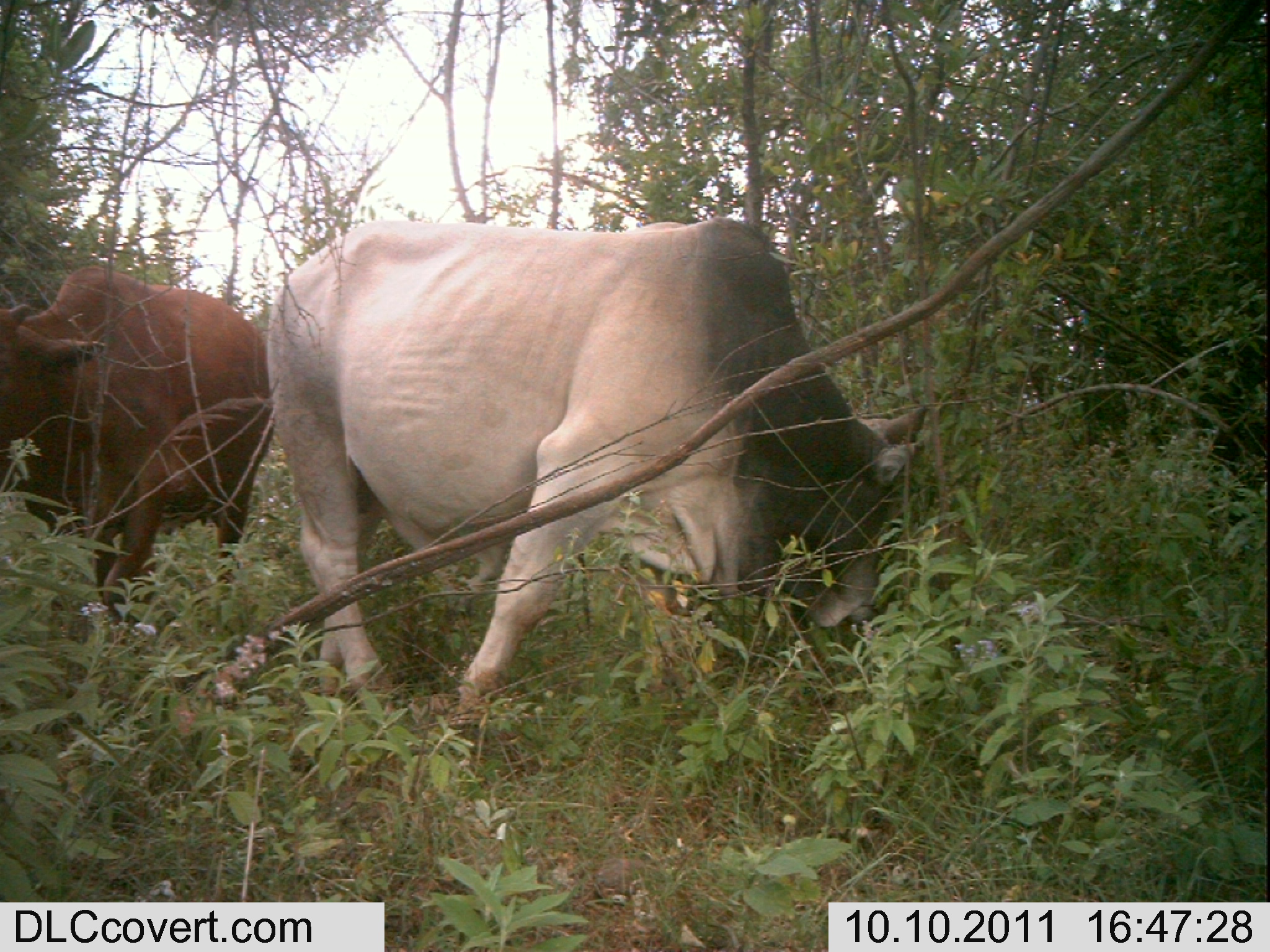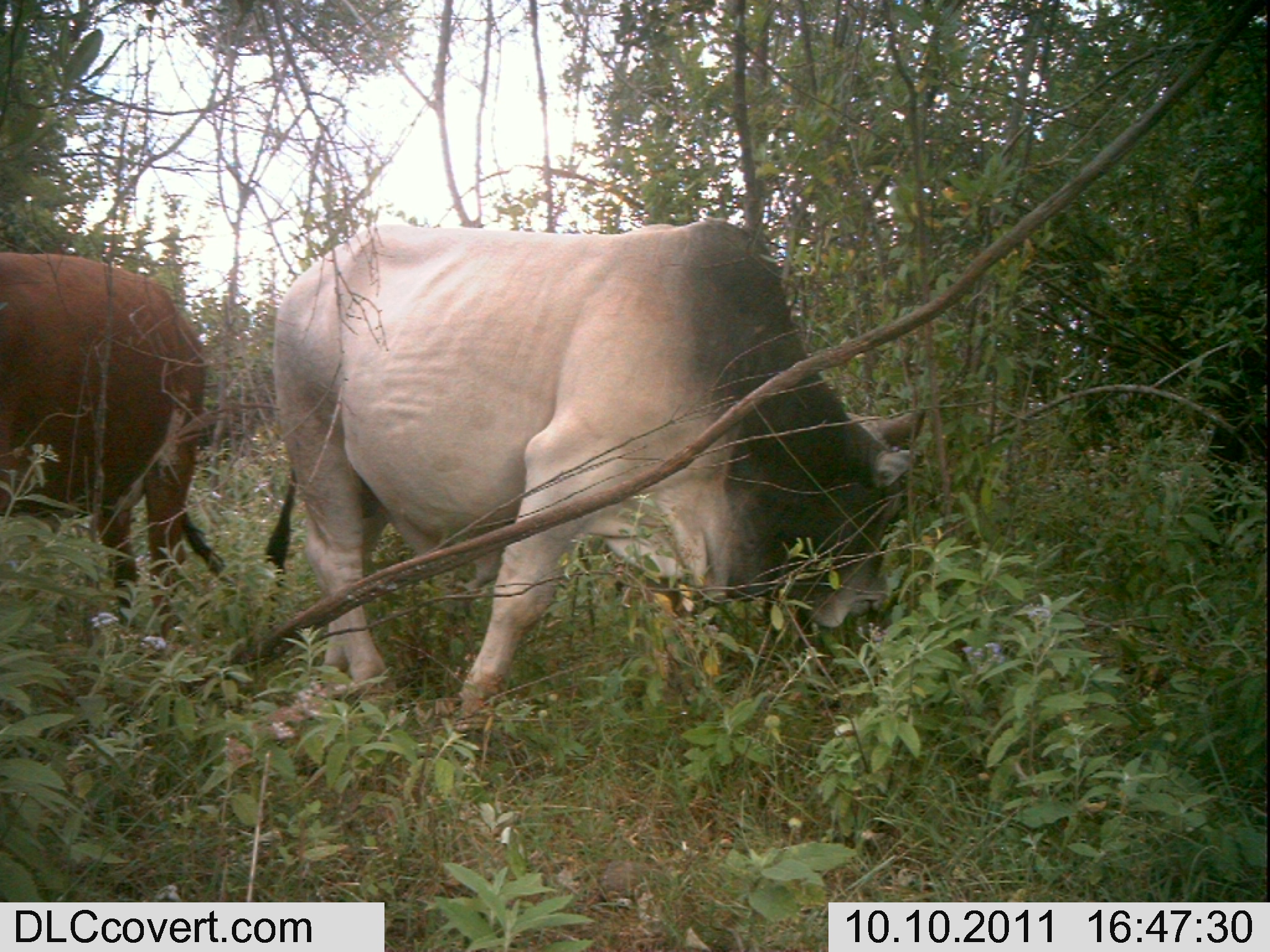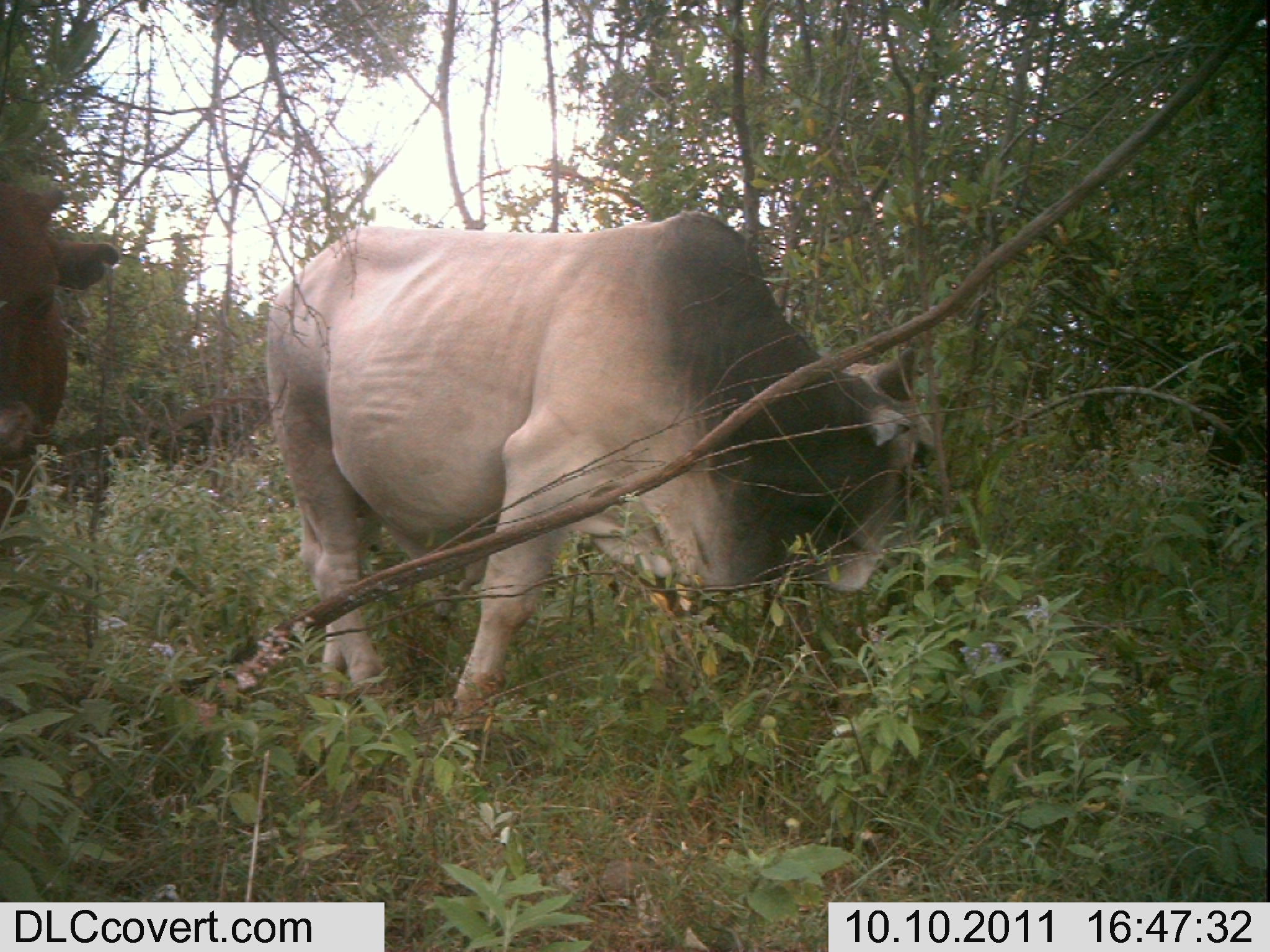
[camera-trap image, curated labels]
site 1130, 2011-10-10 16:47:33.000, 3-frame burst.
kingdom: Animalia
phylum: Chordata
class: Mammalia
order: Artiodactyla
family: Bovidae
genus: Bos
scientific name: Bos taurus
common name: domestic cattle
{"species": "Bos taurus (domestic cattle)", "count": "2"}